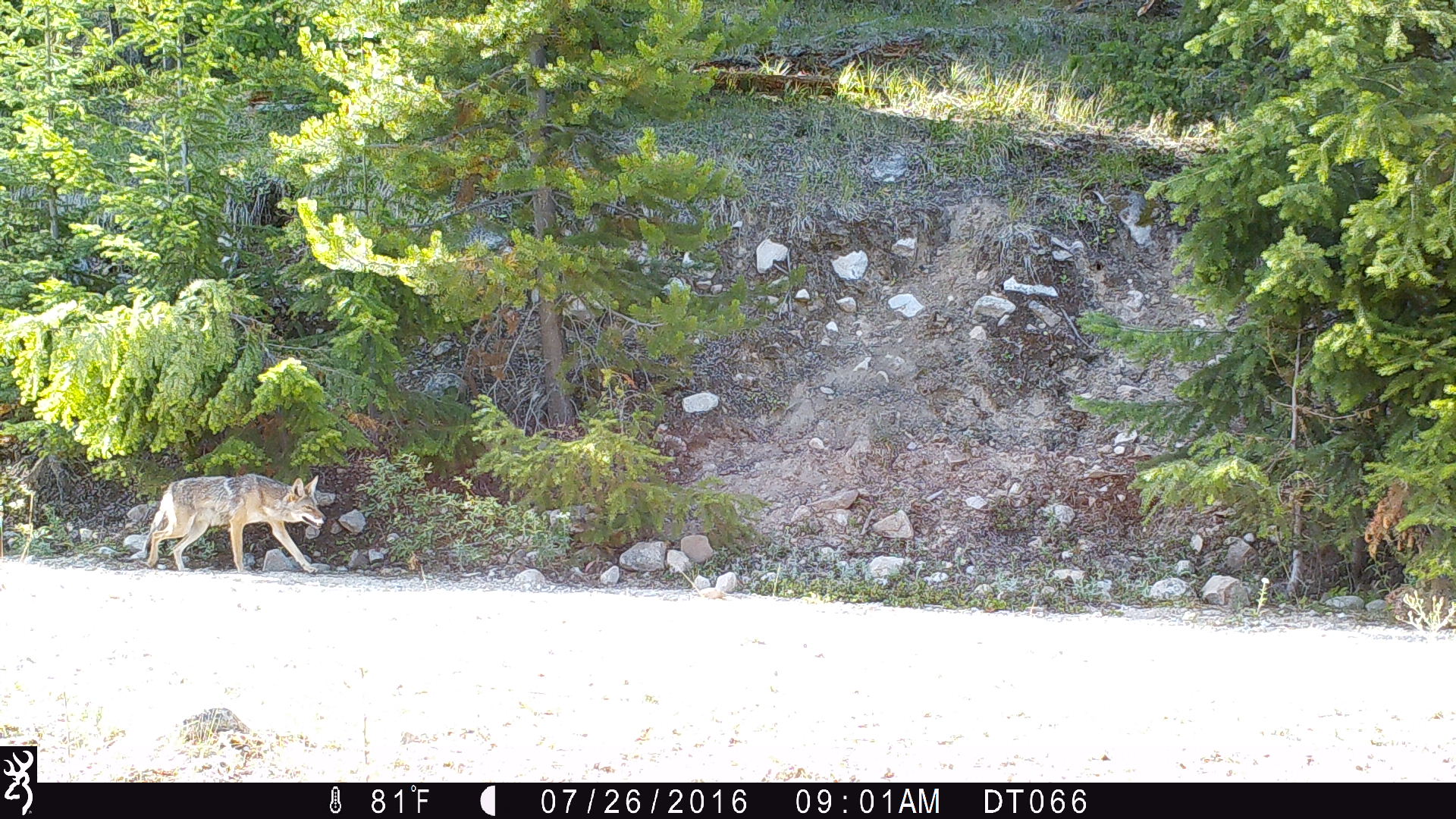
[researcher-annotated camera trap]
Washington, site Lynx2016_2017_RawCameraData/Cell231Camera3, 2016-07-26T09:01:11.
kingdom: Animalia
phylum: Chordata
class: Mammalia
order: Carnivora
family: Canidae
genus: Canis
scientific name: Canis latrans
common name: coyote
Canis latrans (coyote). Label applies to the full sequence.